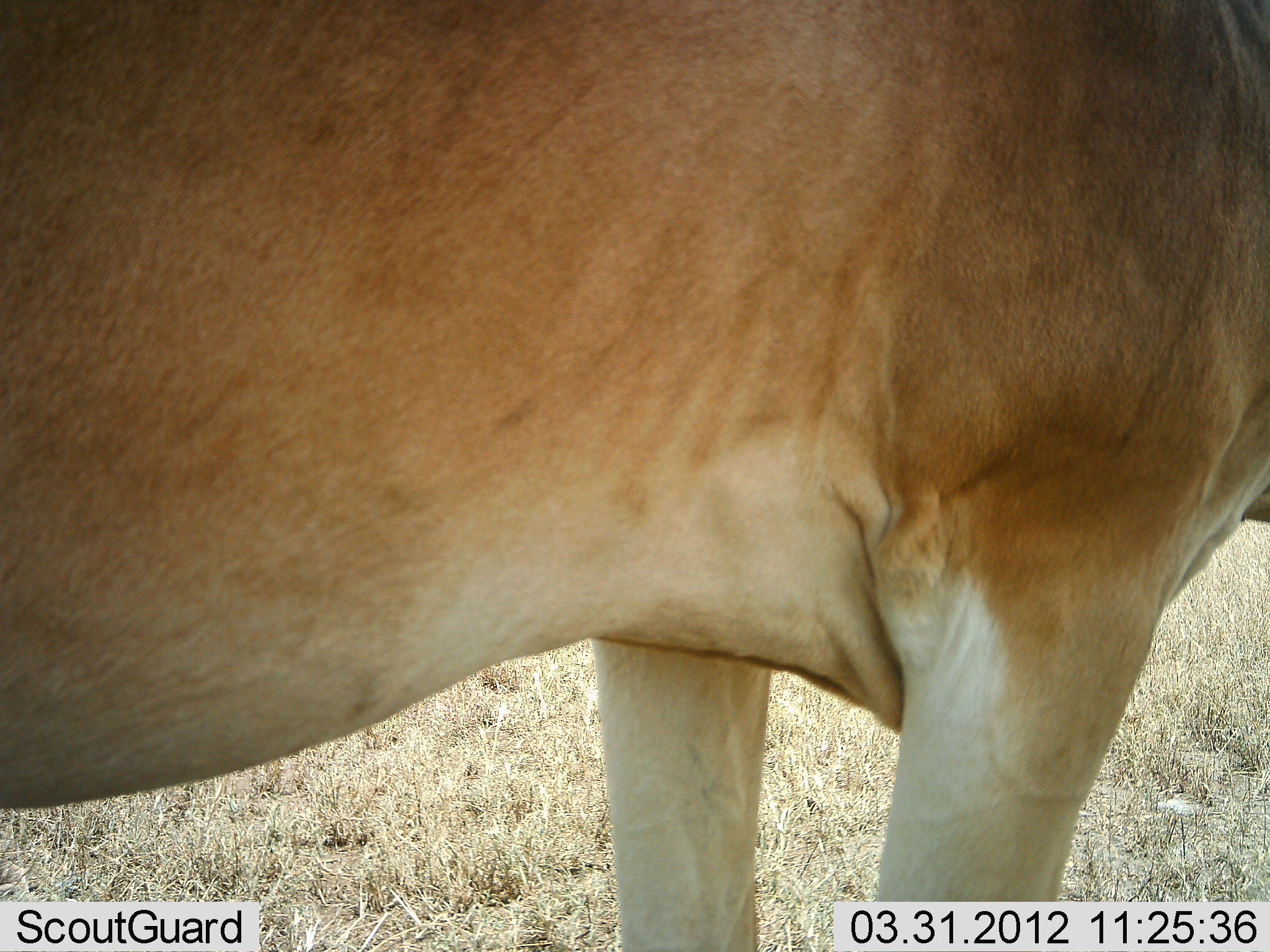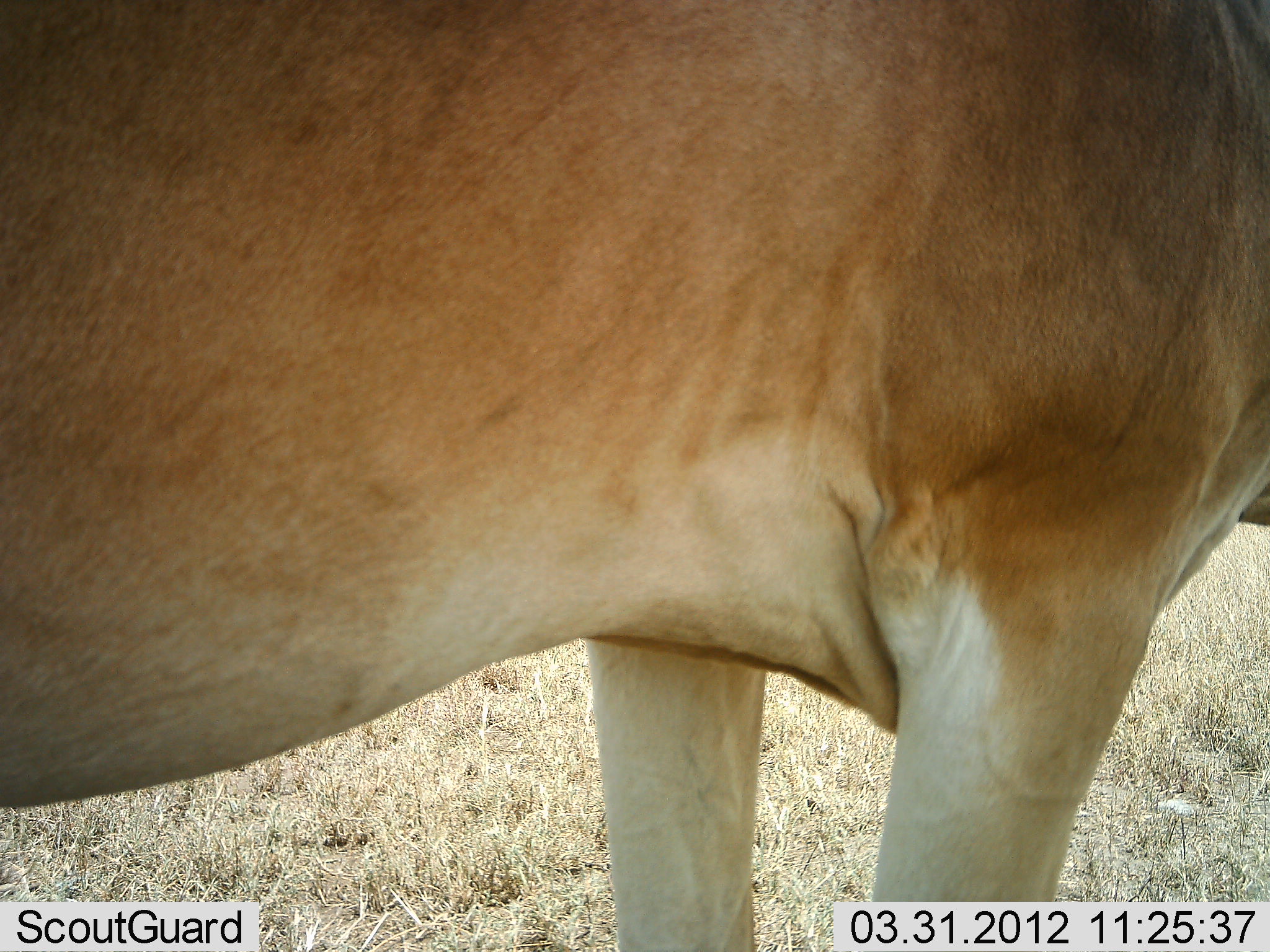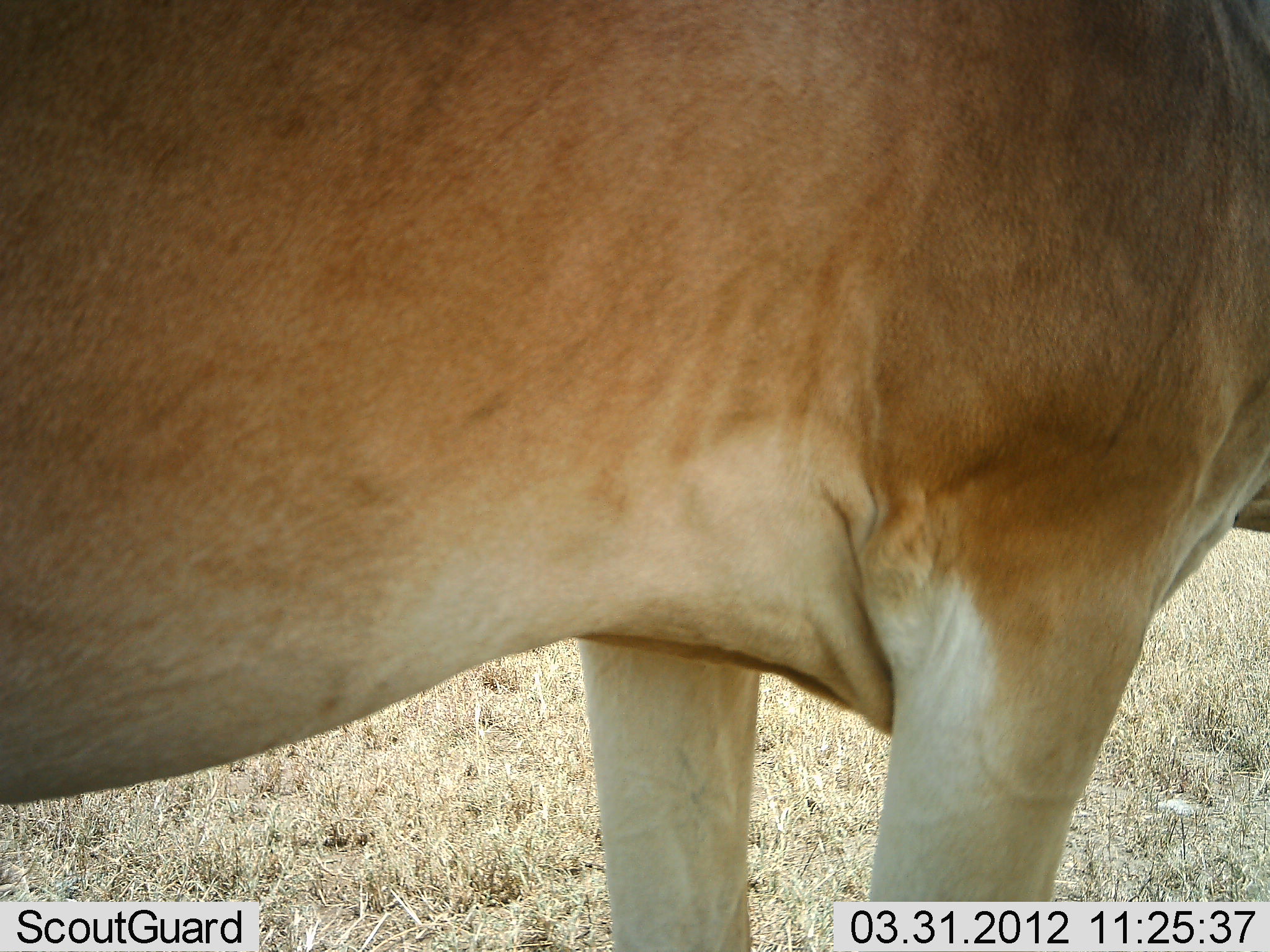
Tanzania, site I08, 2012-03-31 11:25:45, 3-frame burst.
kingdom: Animalia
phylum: Chordata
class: Mammalia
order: Artiodactyla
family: Bovidae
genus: Alcelaphus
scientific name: Alcelaphus buselaphus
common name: hartebeest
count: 1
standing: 100%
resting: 0%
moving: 0%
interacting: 0%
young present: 0%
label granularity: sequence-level